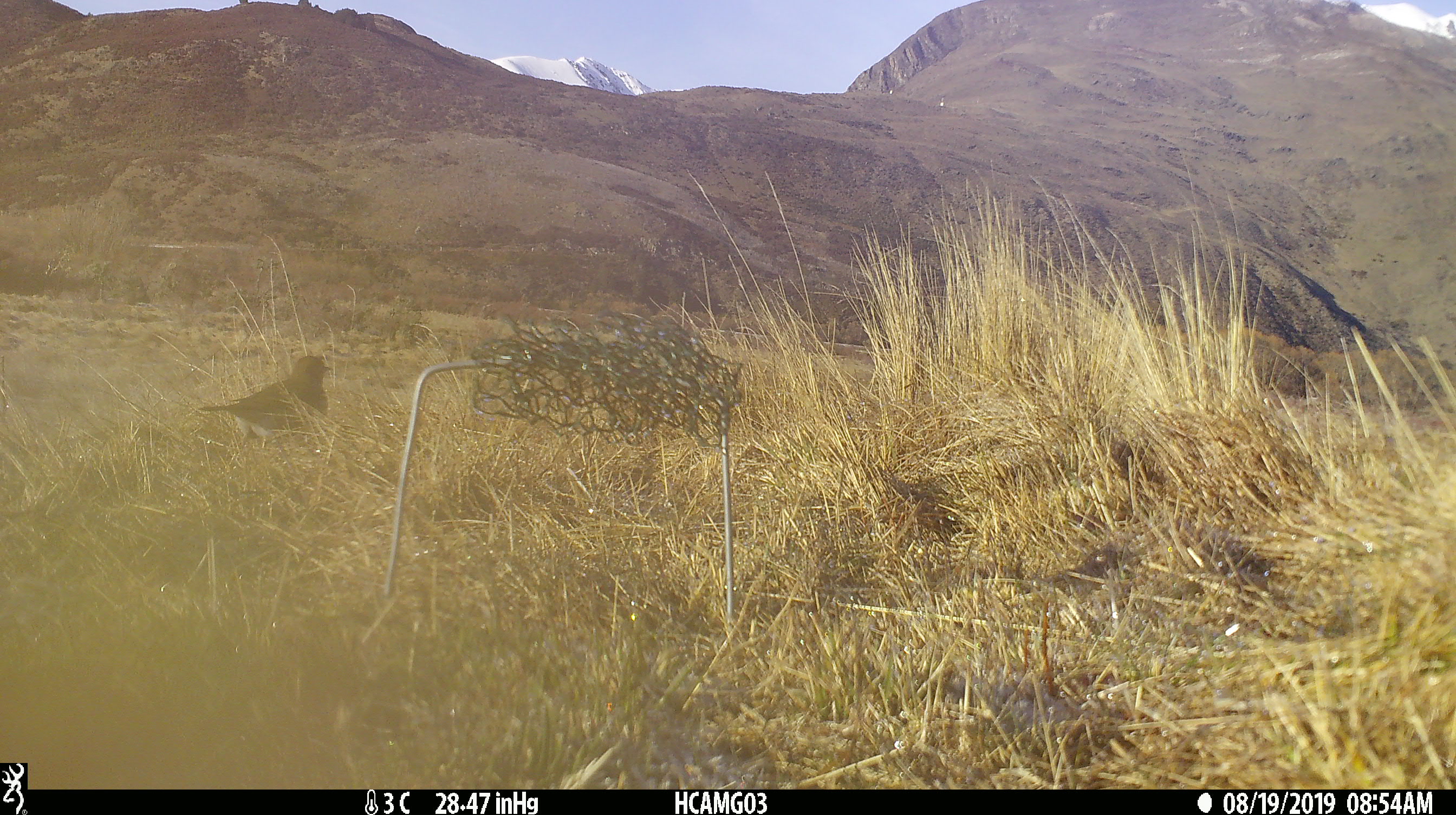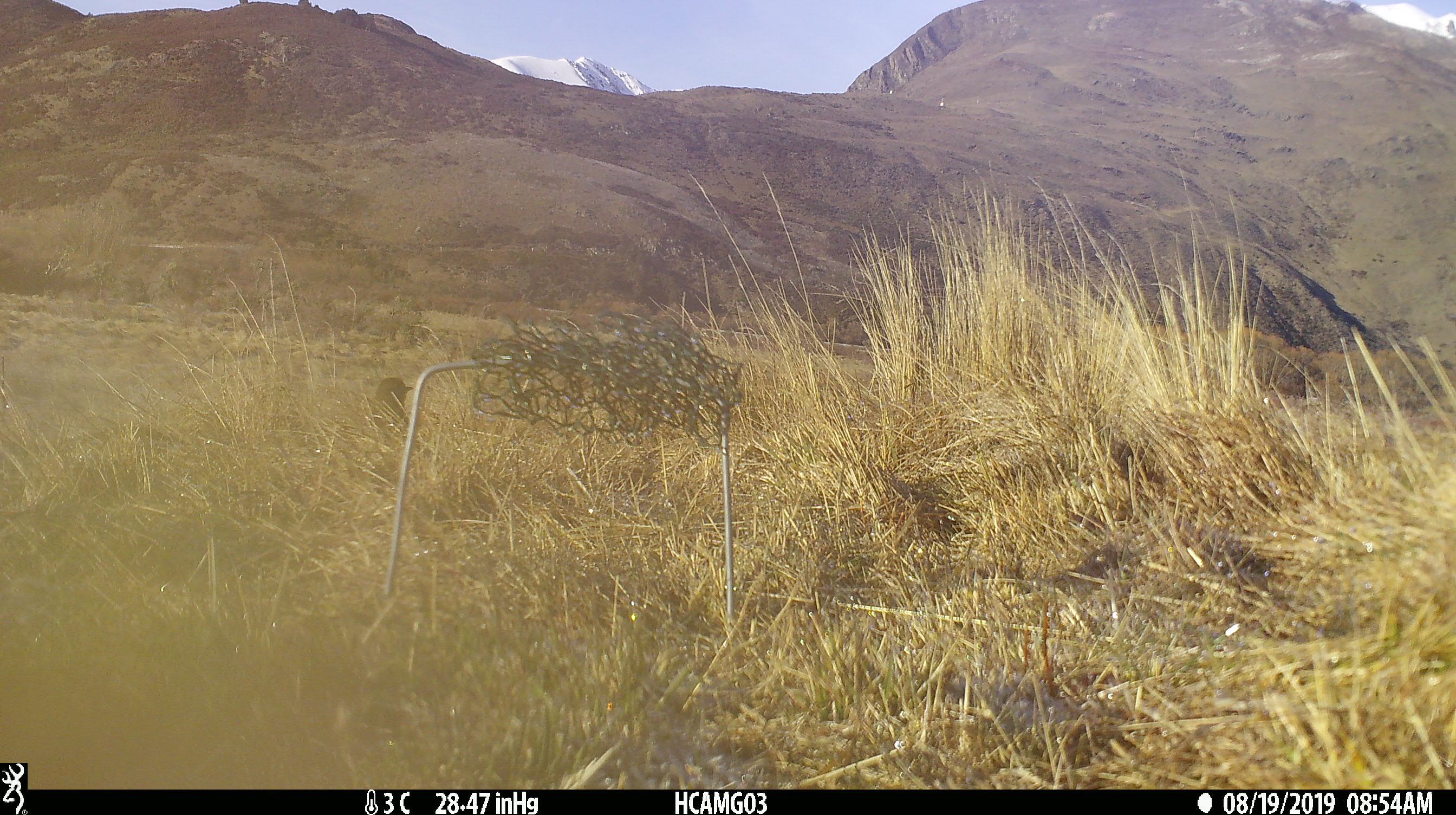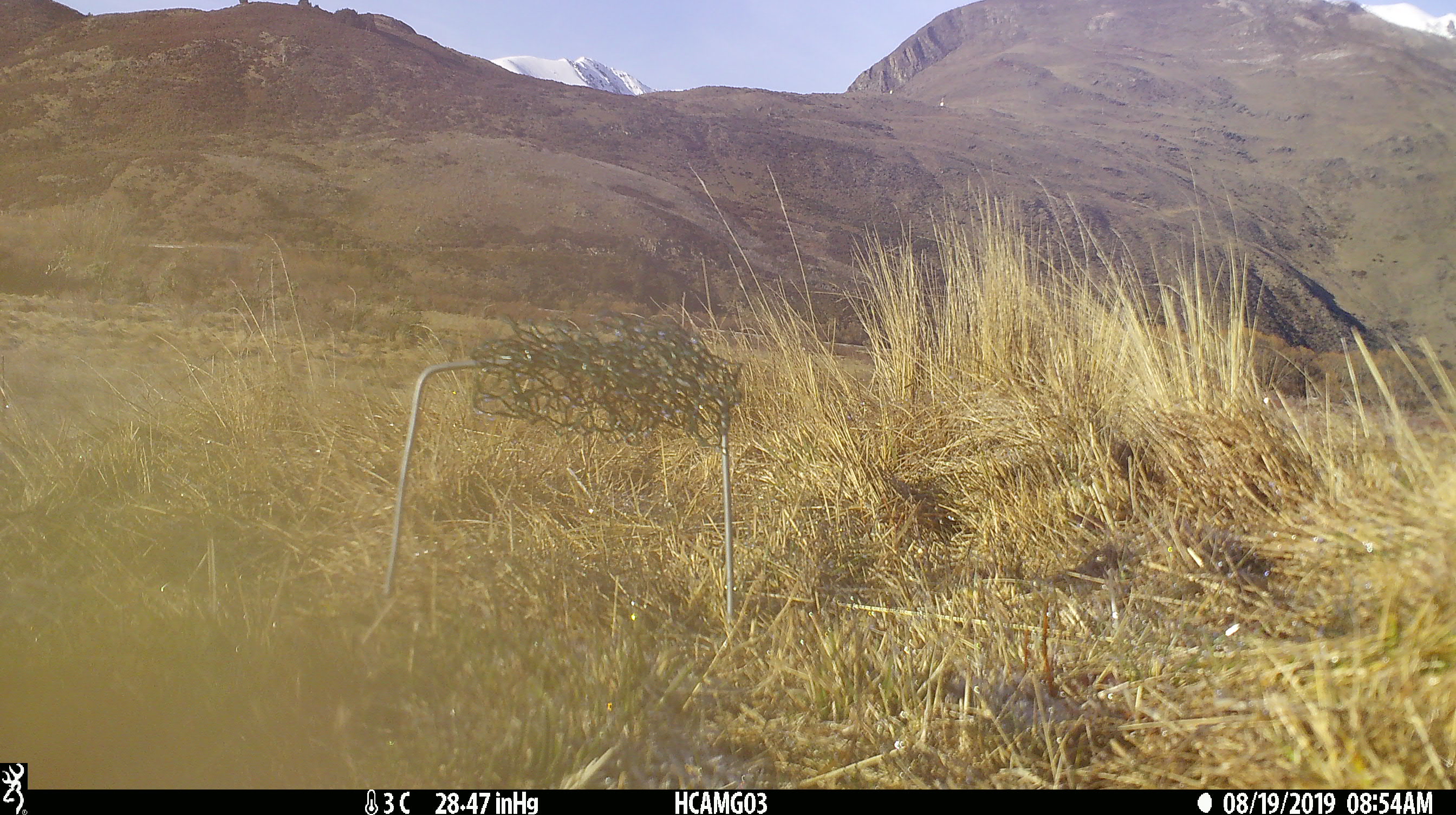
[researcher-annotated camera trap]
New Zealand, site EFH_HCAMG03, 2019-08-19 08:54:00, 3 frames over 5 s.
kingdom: Animalia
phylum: Chordata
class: Aves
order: Passeriformes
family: Turdidae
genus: Turdus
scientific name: Turdus philomelos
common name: song thrush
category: thrush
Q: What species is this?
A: Thrush (song thrush) (Turdus philomelos).